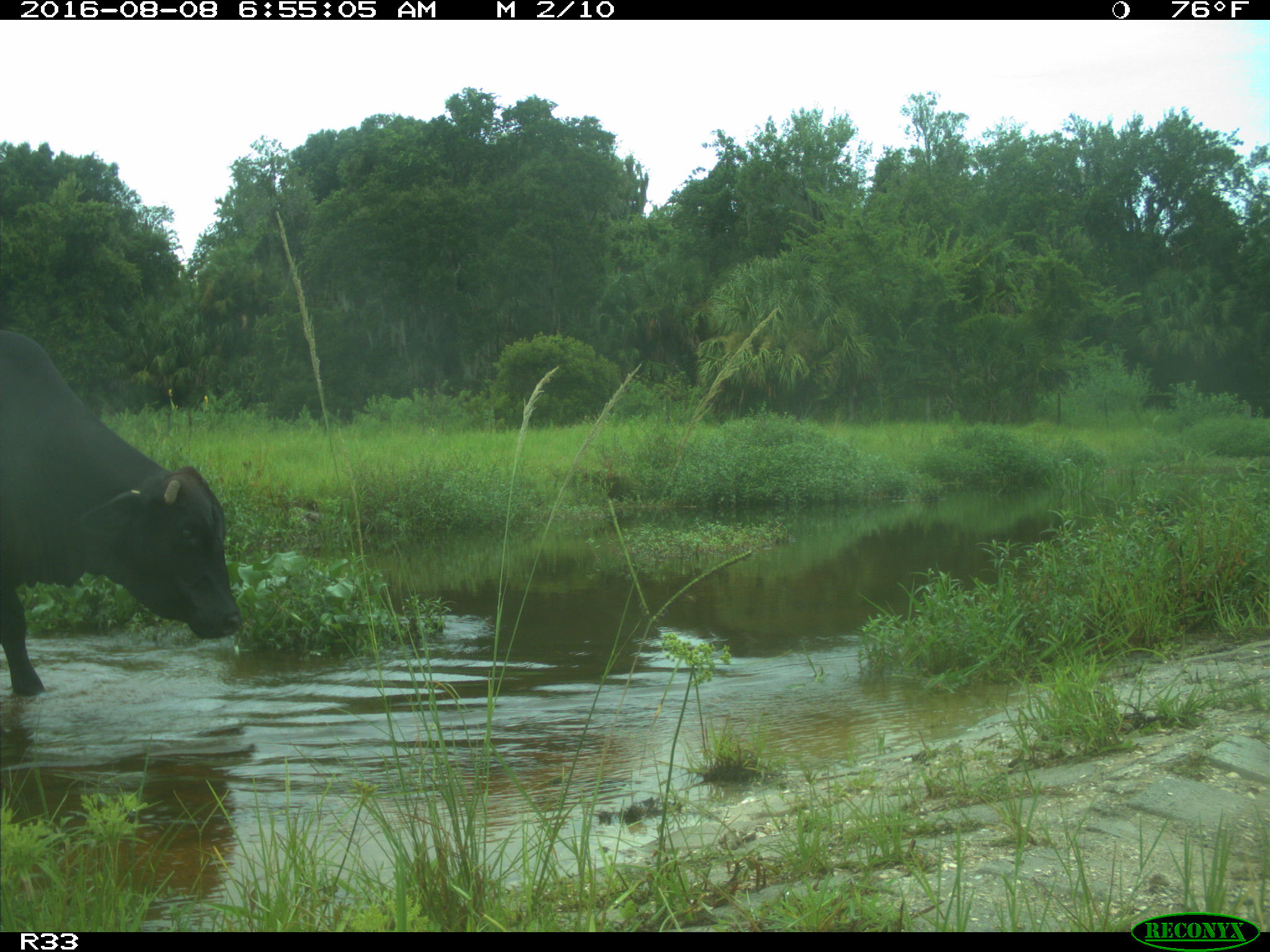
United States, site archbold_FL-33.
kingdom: Animalia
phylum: Chordata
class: Mammalia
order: Artiodactyla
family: Bovidae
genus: Bos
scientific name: Bos taurus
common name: domestic cow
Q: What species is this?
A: Bos taurus (domestic cow).